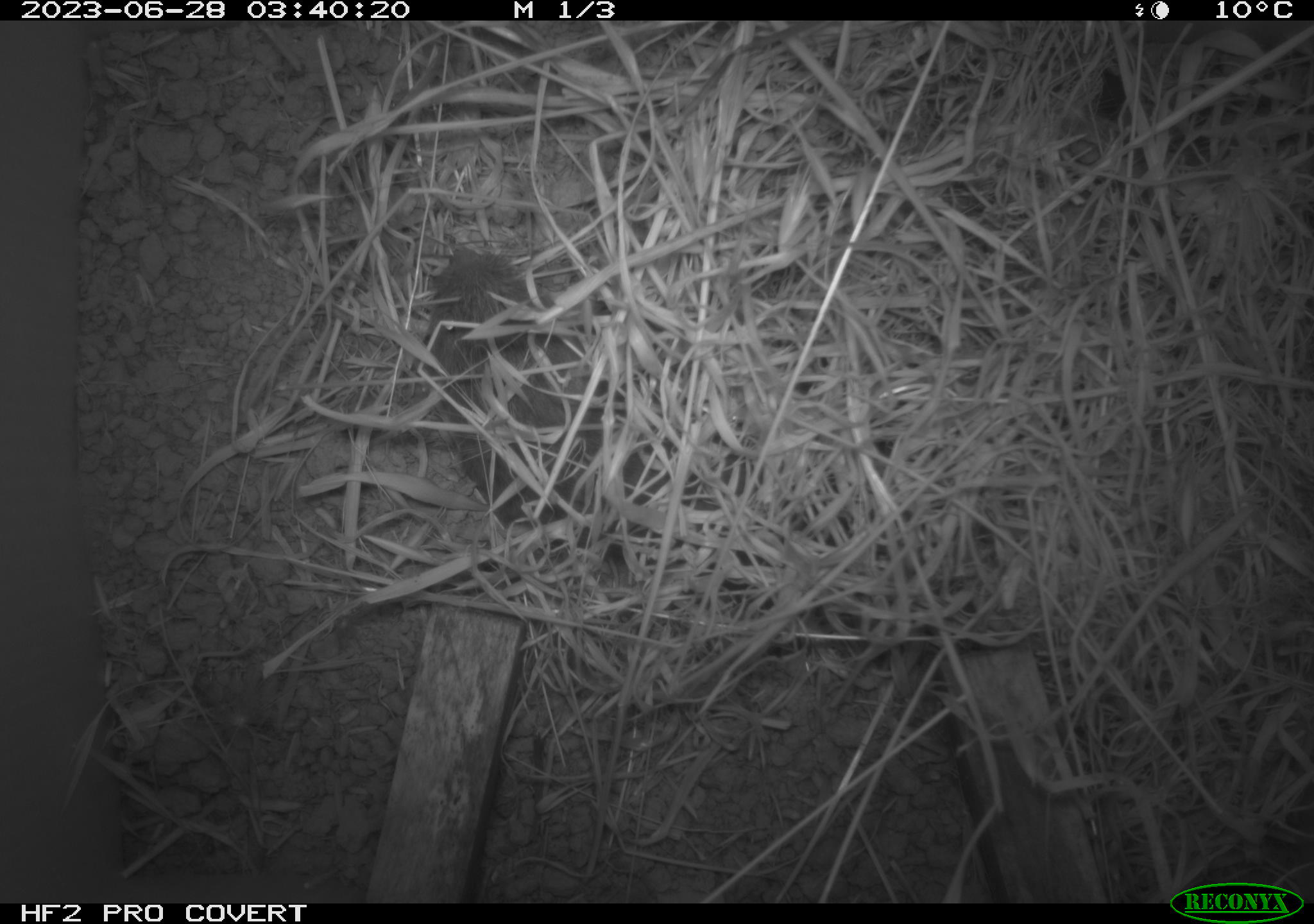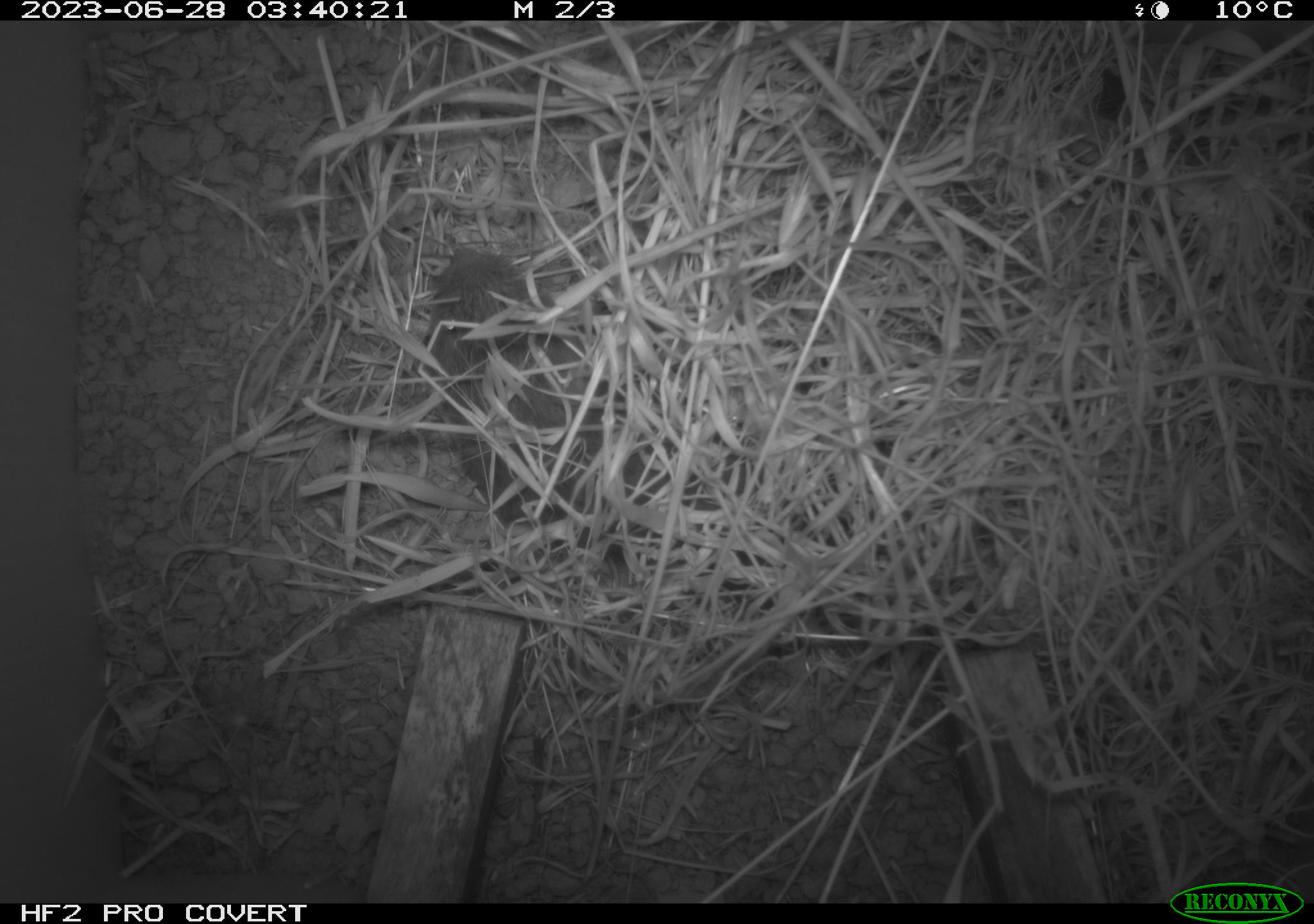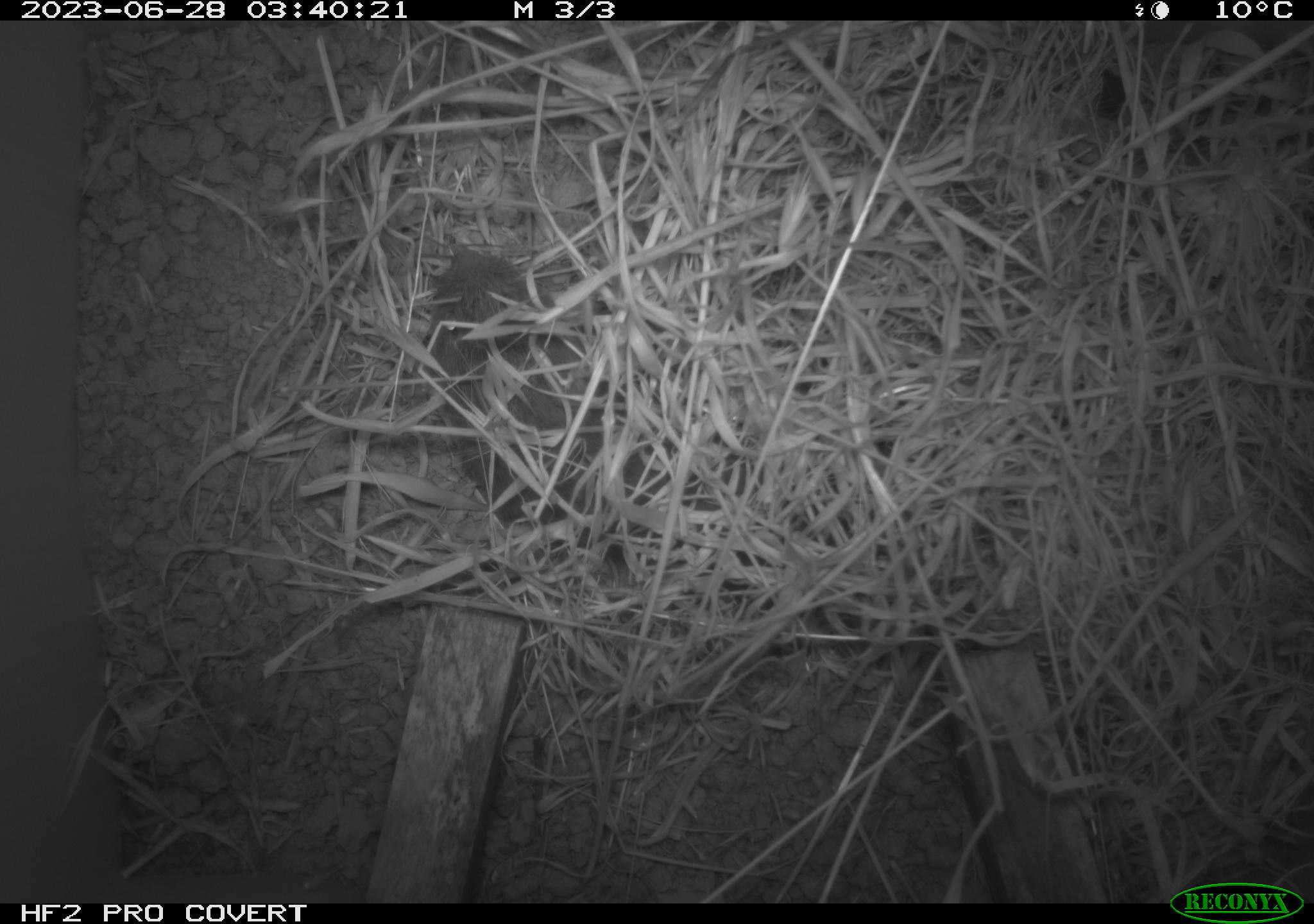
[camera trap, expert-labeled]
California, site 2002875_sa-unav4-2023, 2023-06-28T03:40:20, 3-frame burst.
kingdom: Animalia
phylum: Chordata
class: Mammalia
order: Rodentia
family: Cricetidae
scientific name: Arvicolinae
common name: voles, lemmings, and muskrats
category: arvicolinae subfamily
Arvicolinae subfamily (voles, lemmings, and muskrats) (Arvicolinae).